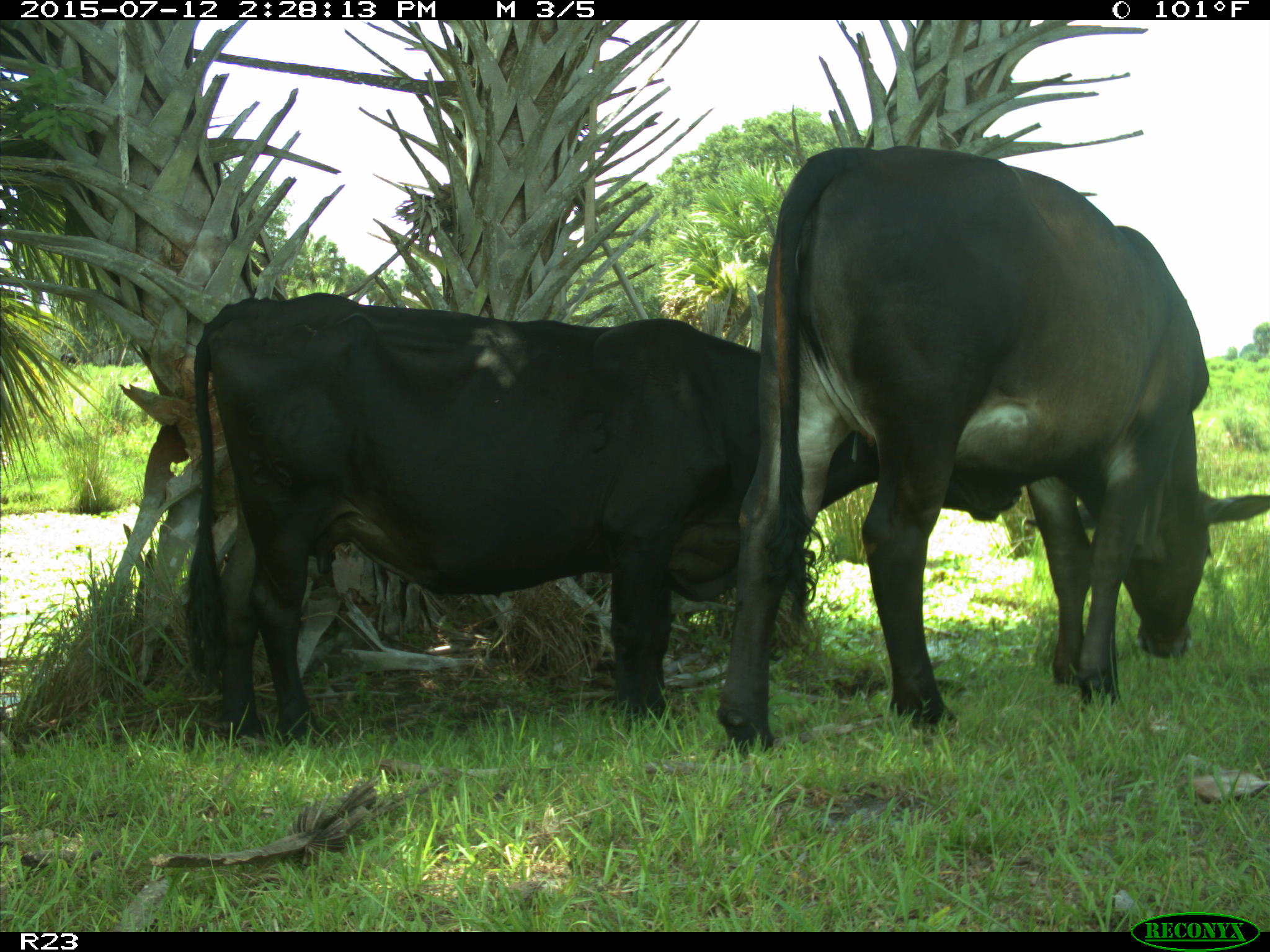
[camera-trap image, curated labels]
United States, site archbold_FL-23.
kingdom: Animalia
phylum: Chordata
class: Mammalia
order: Artiodactyla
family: Bovidae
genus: Bos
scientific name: Bos taurus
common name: domestic cow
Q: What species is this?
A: Bos taurus (domestic cow).